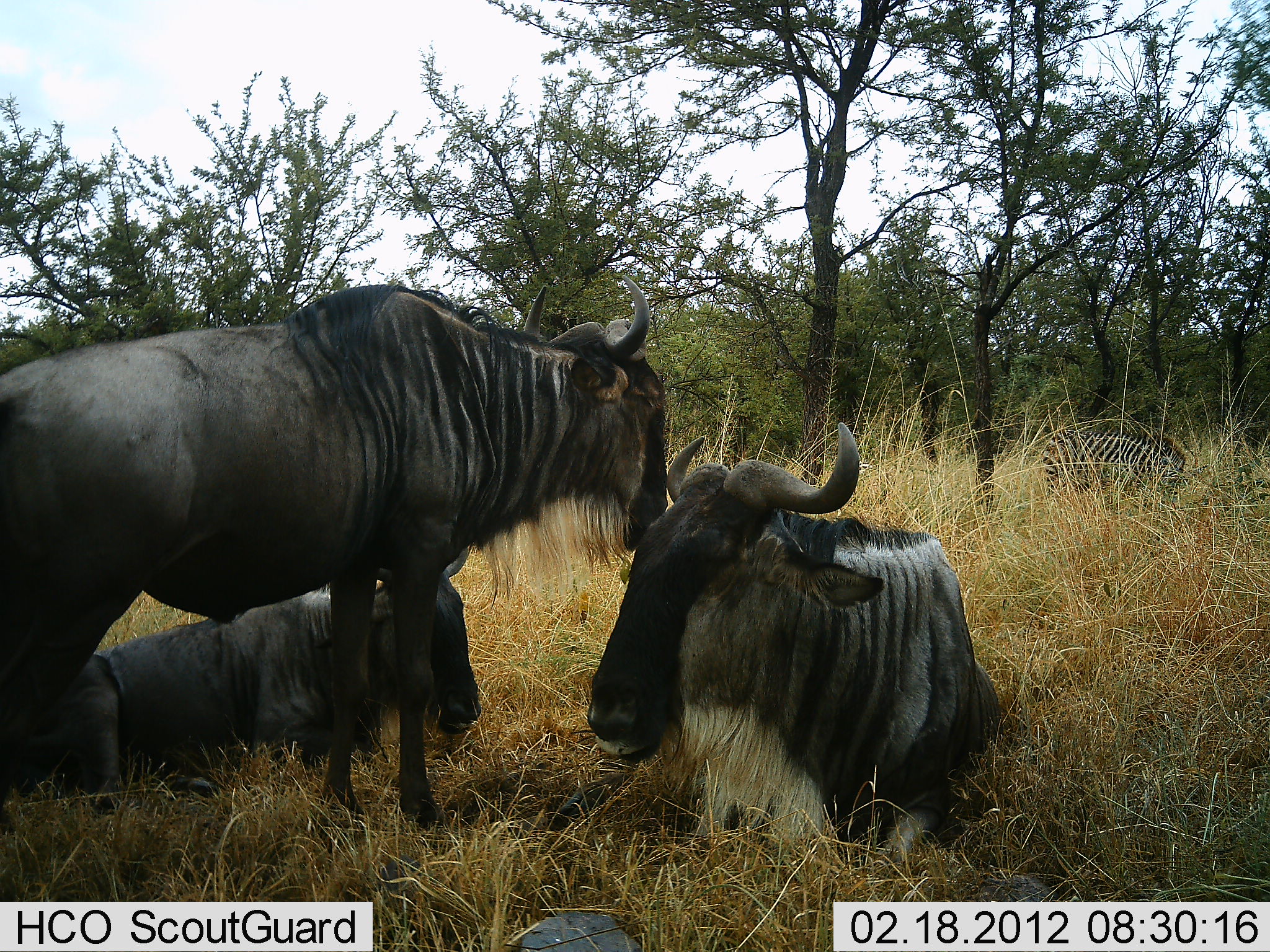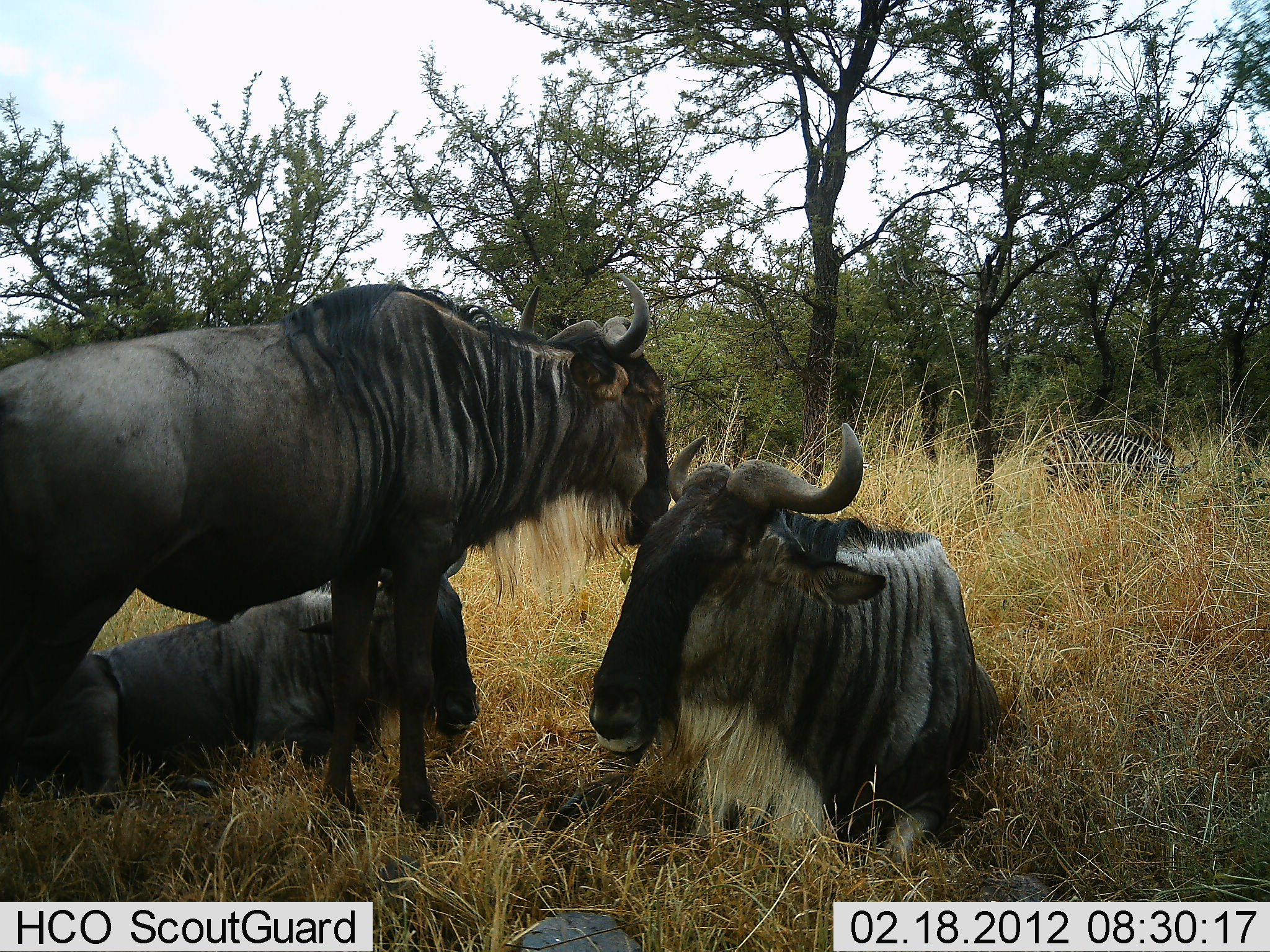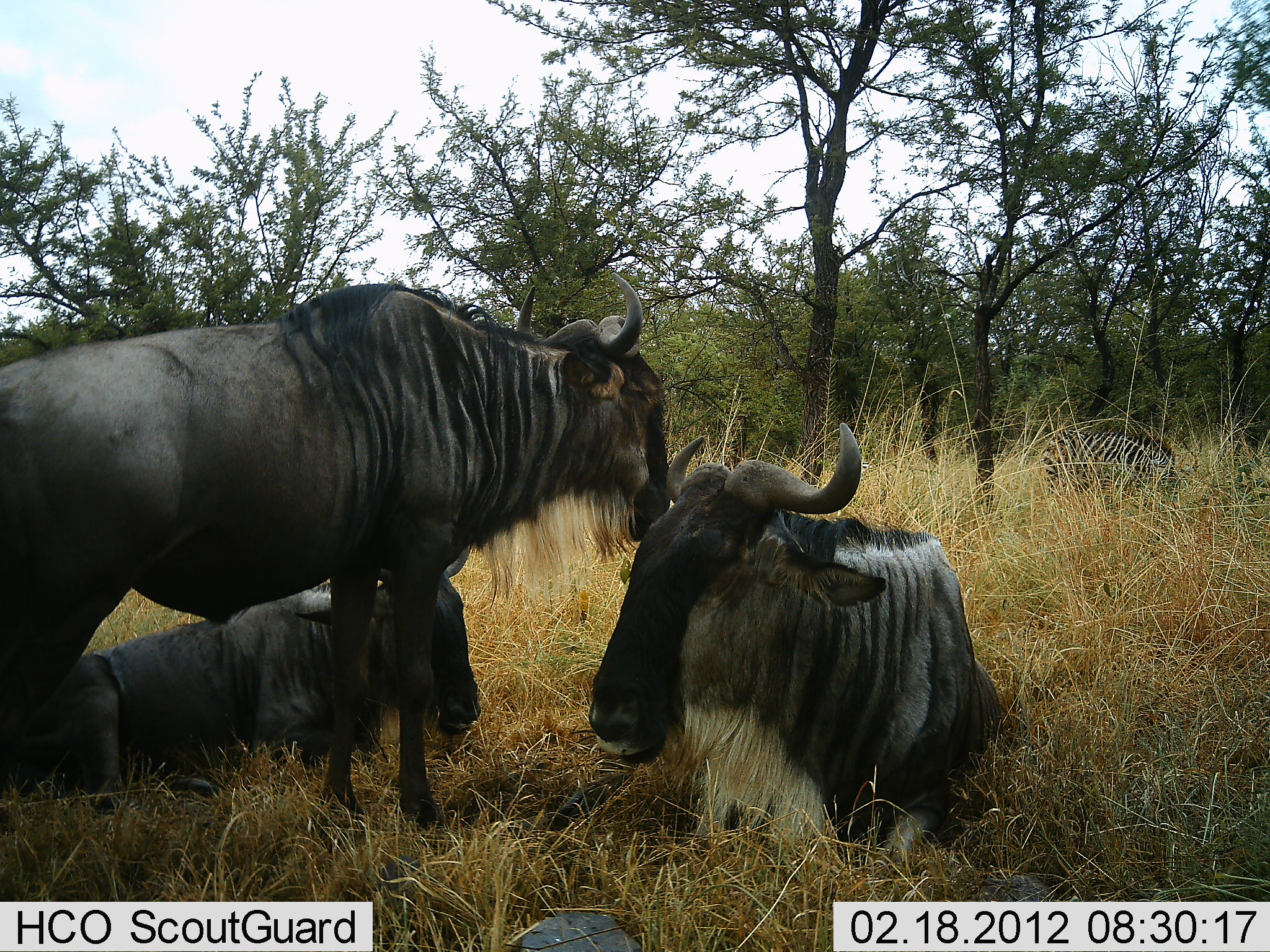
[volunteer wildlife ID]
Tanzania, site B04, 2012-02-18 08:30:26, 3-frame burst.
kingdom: Animalia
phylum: Chordata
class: Mammalia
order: Artiodactyla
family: Bovidae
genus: Connochaetes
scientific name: Connochaetes taurinus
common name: blue wildebeest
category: wildebeest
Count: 3.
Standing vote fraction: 95%.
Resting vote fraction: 95%.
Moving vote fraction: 0%.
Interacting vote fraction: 5%.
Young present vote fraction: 10%.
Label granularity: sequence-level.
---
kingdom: Animalia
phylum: Chordata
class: Mammalia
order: Perissodactyla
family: Equidae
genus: Equus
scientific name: Equus quagga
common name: plains zebra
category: zebra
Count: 1.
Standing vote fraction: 35%.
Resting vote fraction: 0%.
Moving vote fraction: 6%.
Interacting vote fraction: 0%.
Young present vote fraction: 0%.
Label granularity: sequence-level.